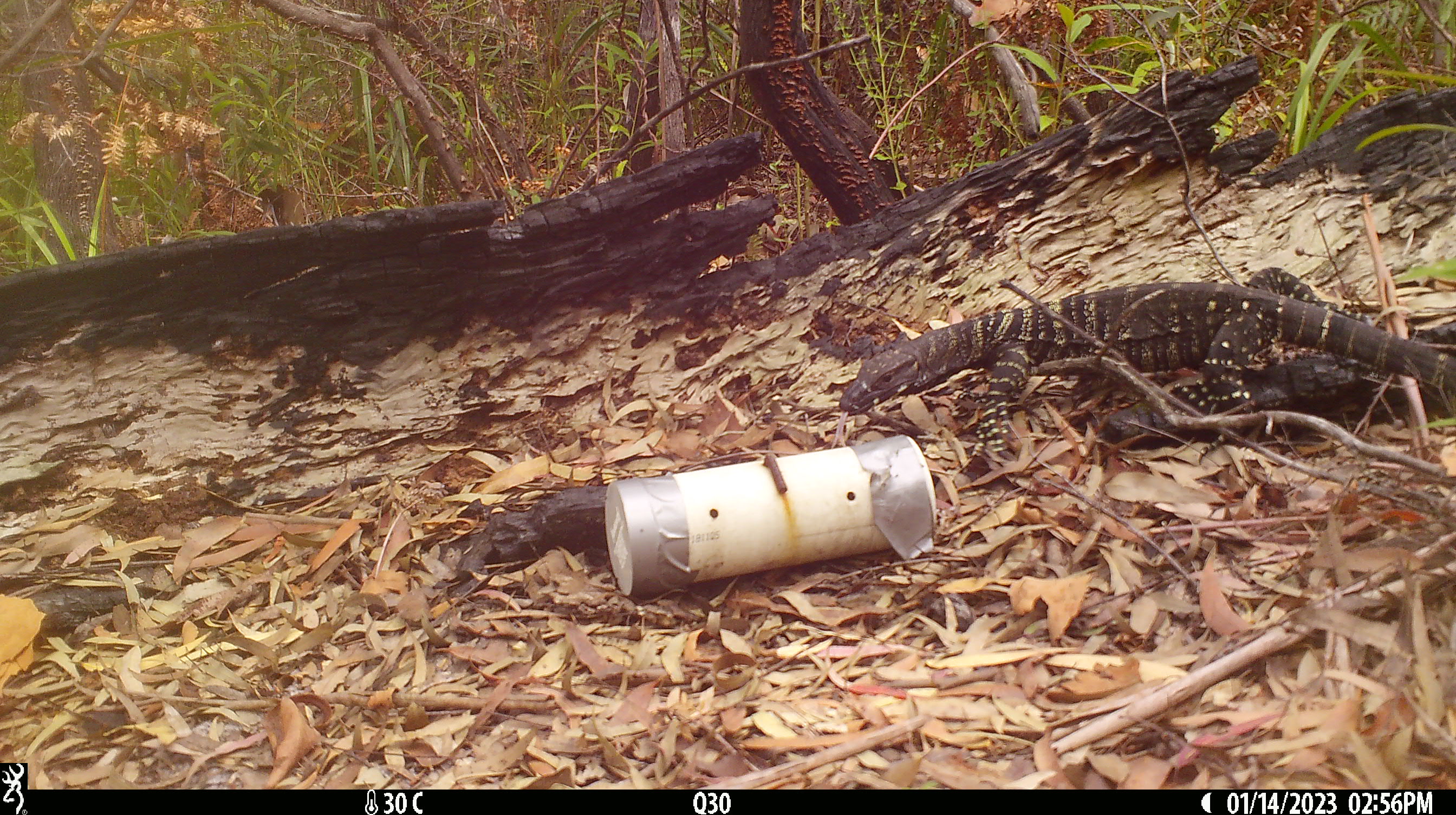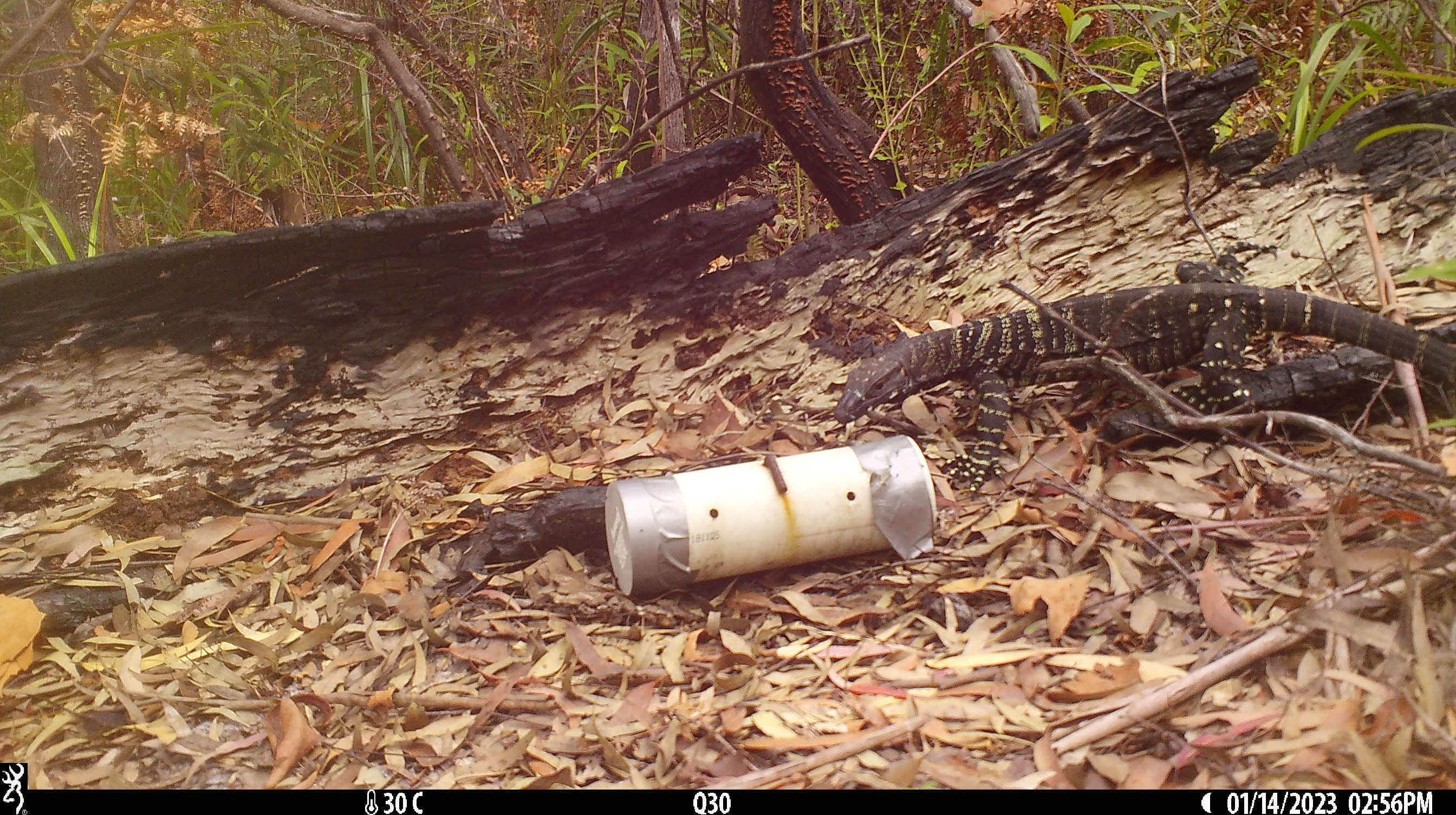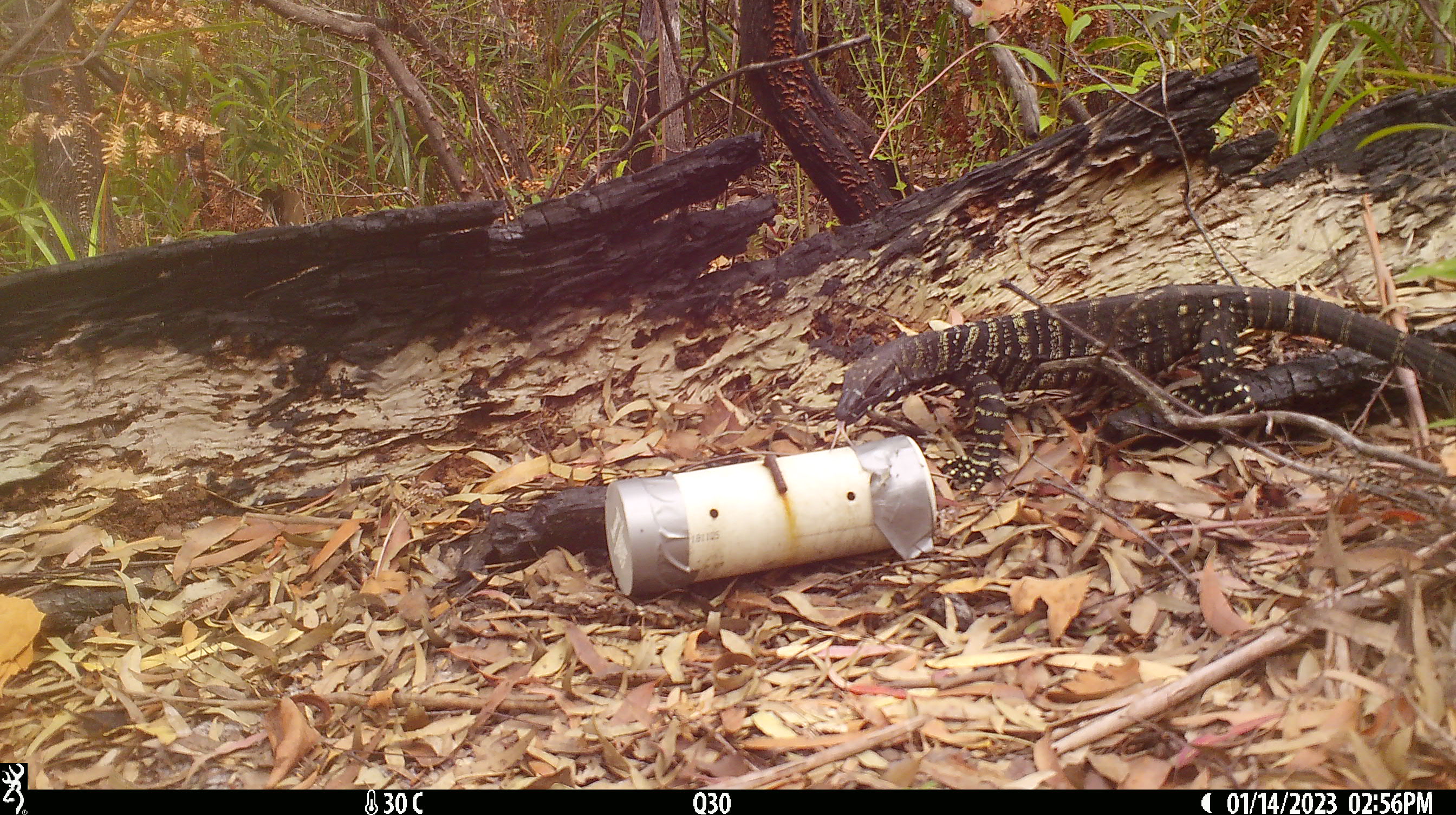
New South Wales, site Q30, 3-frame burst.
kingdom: Animalia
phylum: Chordata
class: Reptilia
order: Squamata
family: Varanidae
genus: Varanus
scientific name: Varanus varius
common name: lace monitor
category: goanna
Goanna (lace monitor) (Varanus varius).